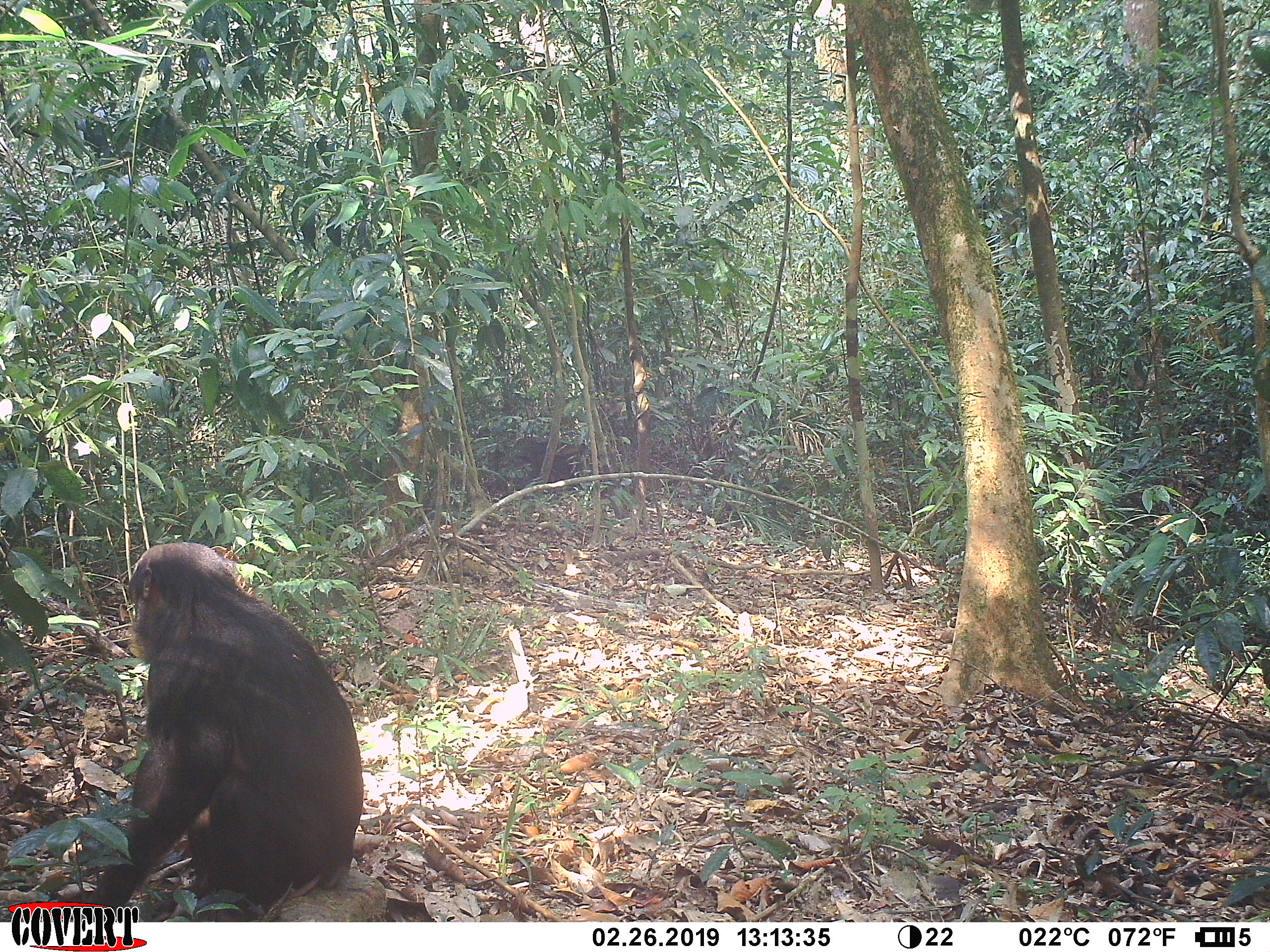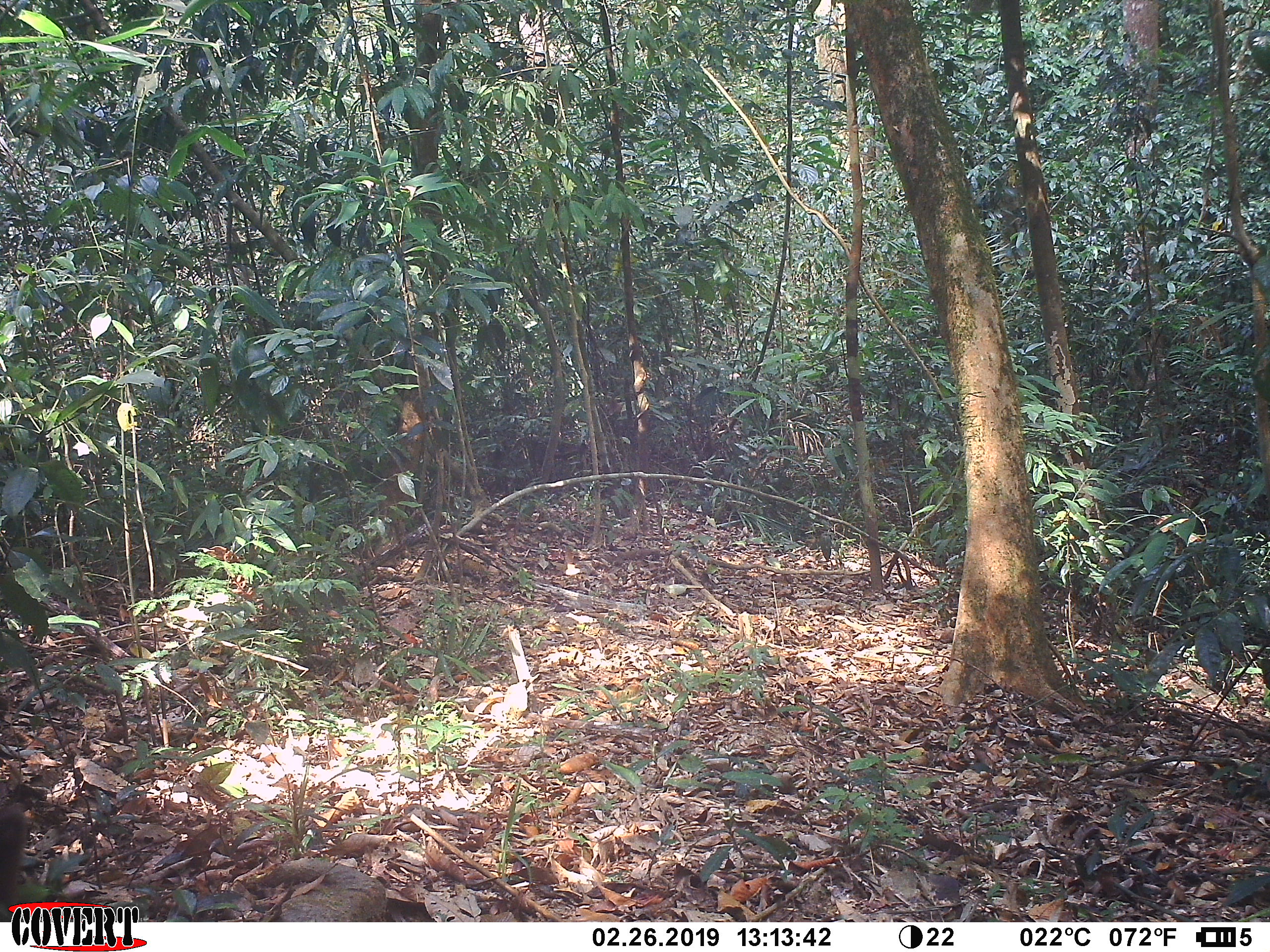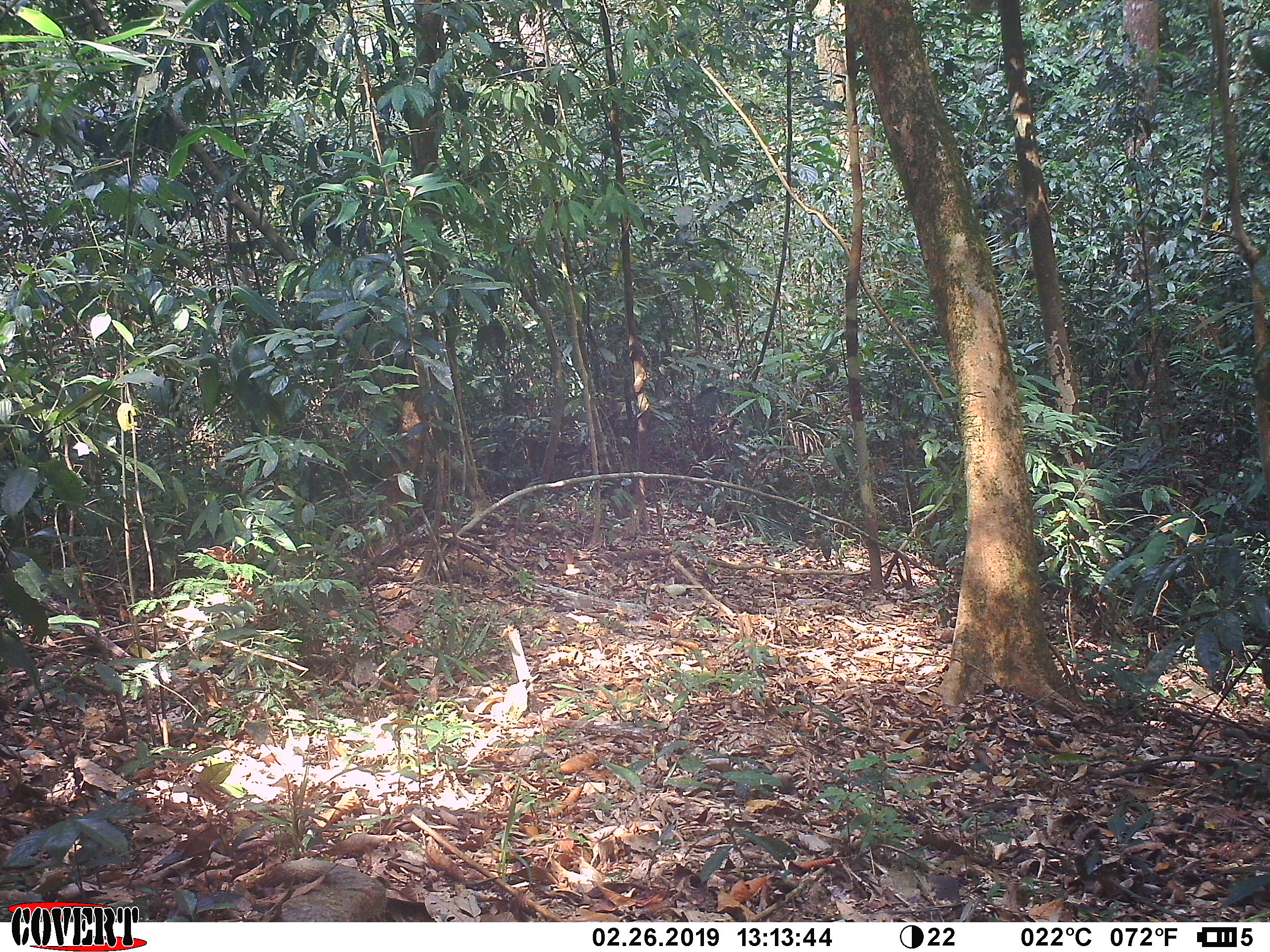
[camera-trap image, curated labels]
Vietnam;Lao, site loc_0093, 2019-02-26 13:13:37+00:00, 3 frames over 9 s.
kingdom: Animalia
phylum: Chordata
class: Mammalia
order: Primates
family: Cercopithecidae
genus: Macaca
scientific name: Macaca arctoides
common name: stump-tailed macaque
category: stump tailed macaque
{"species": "stump tailed macaque (stump-tailed macaque) (Macaca arctoides)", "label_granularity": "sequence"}